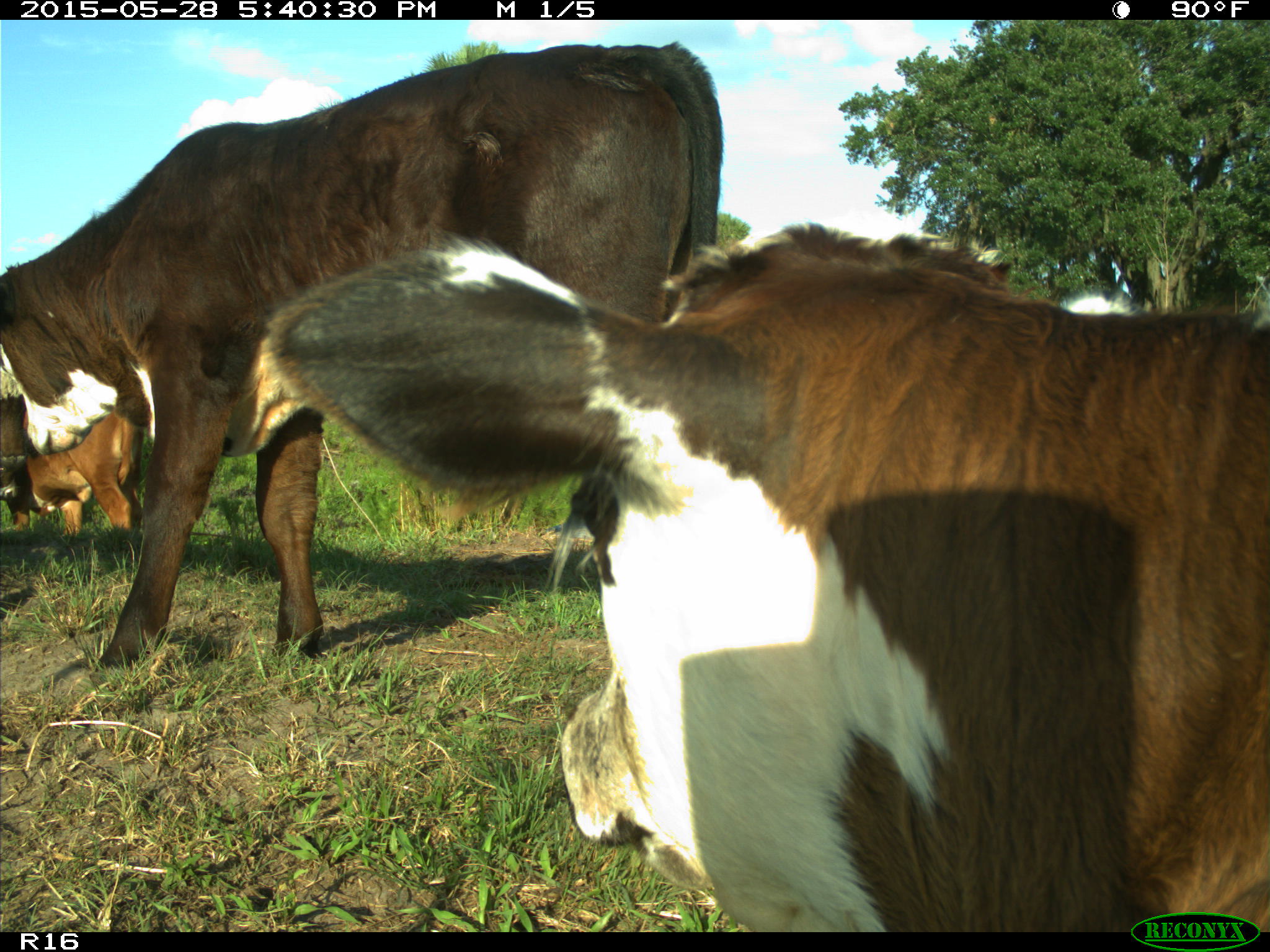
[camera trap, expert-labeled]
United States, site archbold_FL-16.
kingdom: Animalia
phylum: Chordata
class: Mammalia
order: Artiodactyla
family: Bovidae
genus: Bos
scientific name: Bos taurus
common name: domestic cow